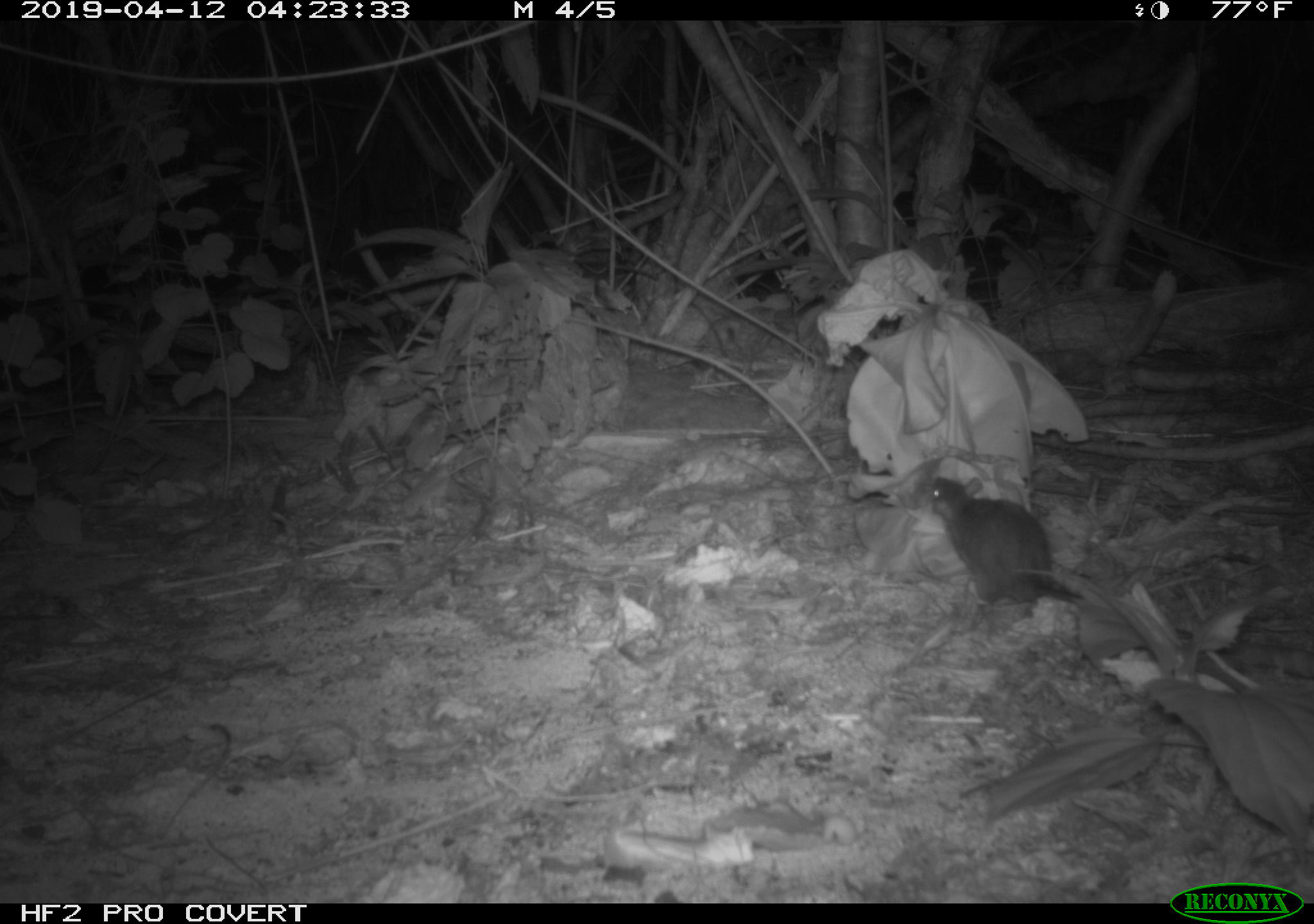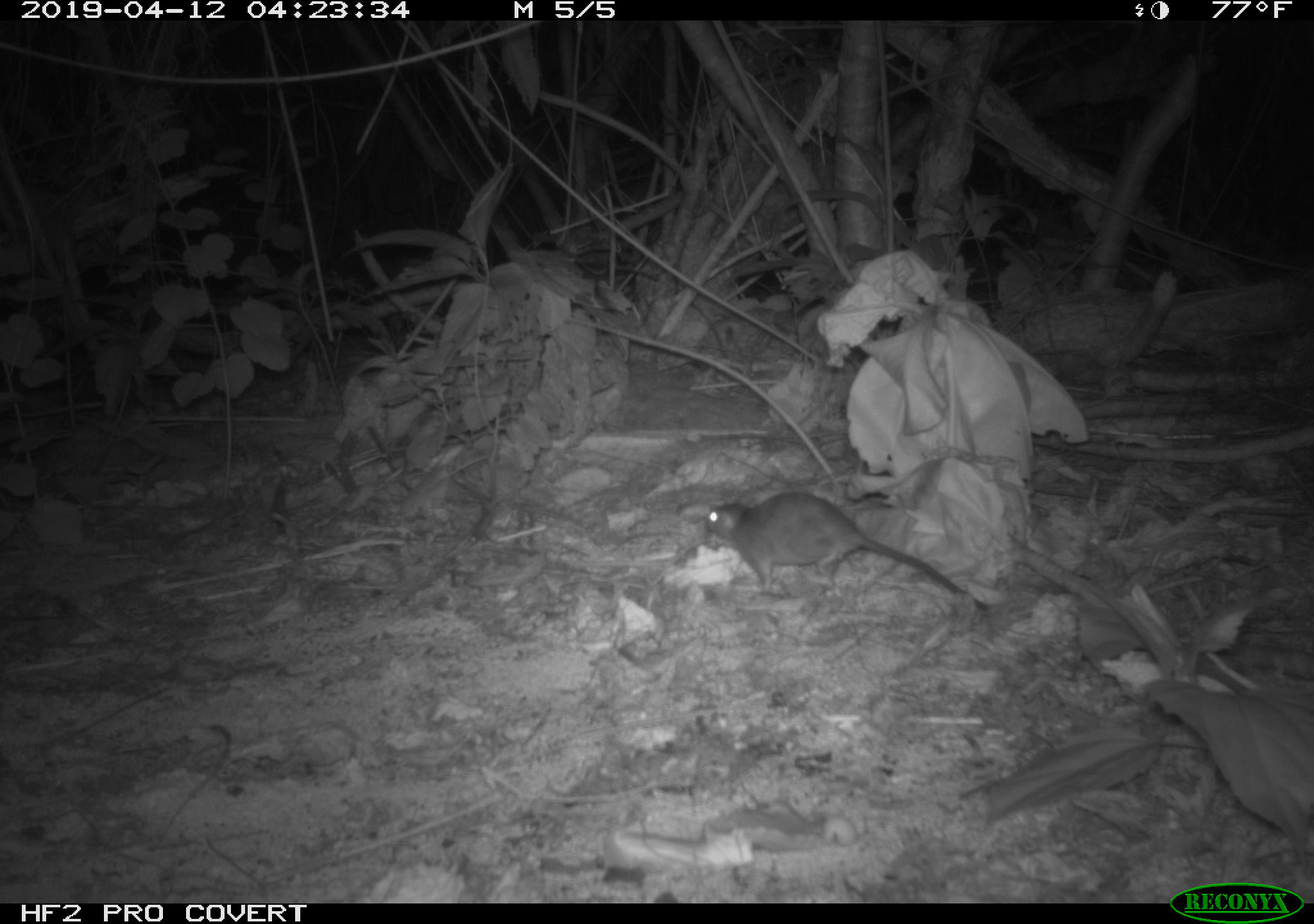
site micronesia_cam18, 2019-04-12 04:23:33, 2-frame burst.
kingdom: Animalia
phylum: Chordata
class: Mammalia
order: Rodentia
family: Muridae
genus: Rattus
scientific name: Rattus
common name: rat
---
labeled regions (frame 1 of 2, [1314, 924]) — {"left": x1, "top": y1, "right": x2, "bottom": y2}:
rat: {"left": 916, "top": 471, "right": 1068, "bottom": 621}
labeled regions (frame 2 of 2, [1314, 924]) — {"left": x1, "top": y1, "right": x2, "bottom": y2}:
rat: {"left": 696, "top": 489, "right": 976, "bottom": 608}